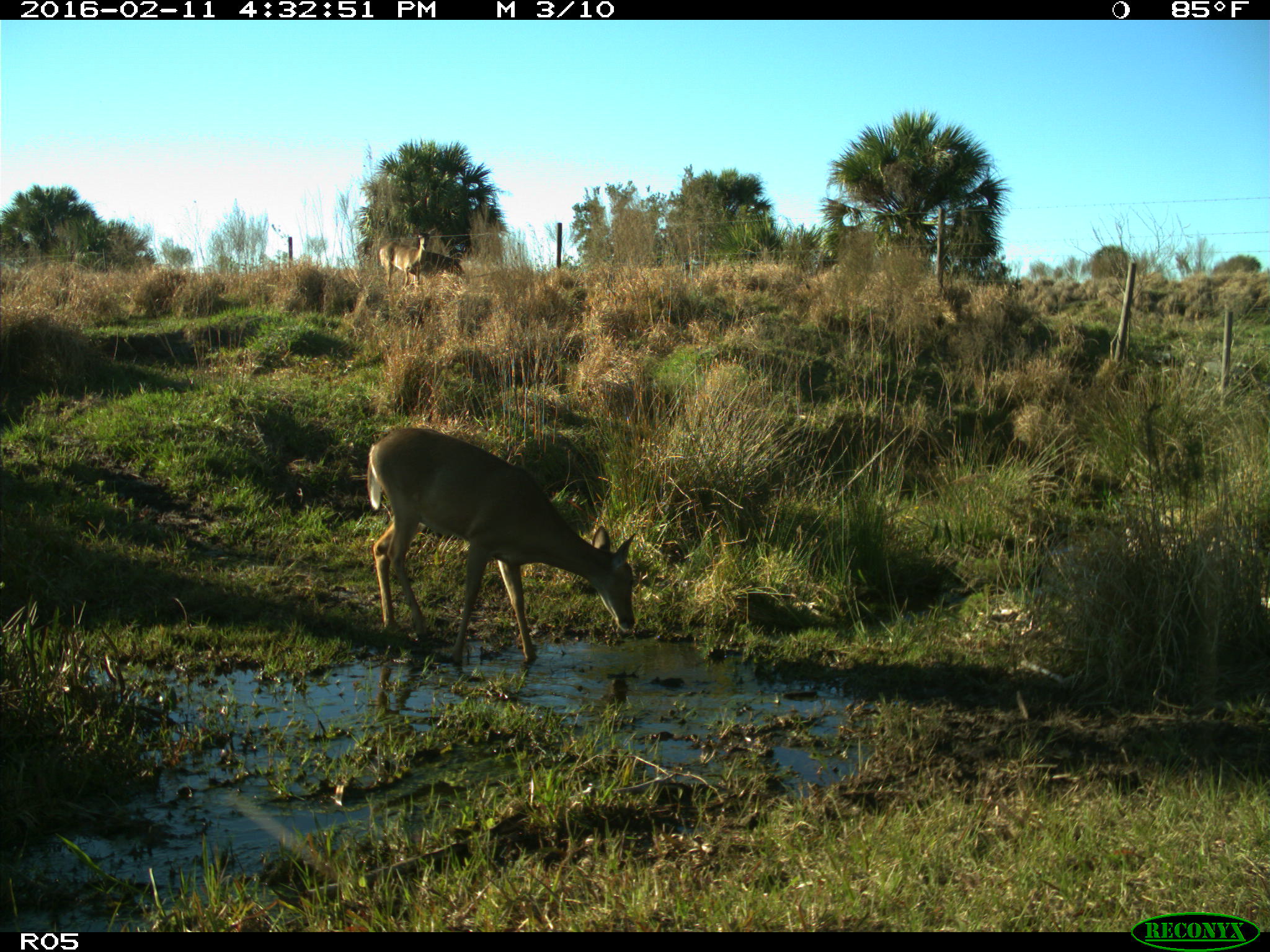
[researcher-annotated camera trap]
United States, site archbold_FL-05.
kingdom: Animalia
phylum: Chordata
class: Mammalia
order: Artiodactyla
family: Cervidae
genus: Odocoileus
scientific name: Odocoileus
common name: deer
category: unidentified deer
Unidentified deer (deer) (Odocoileus).